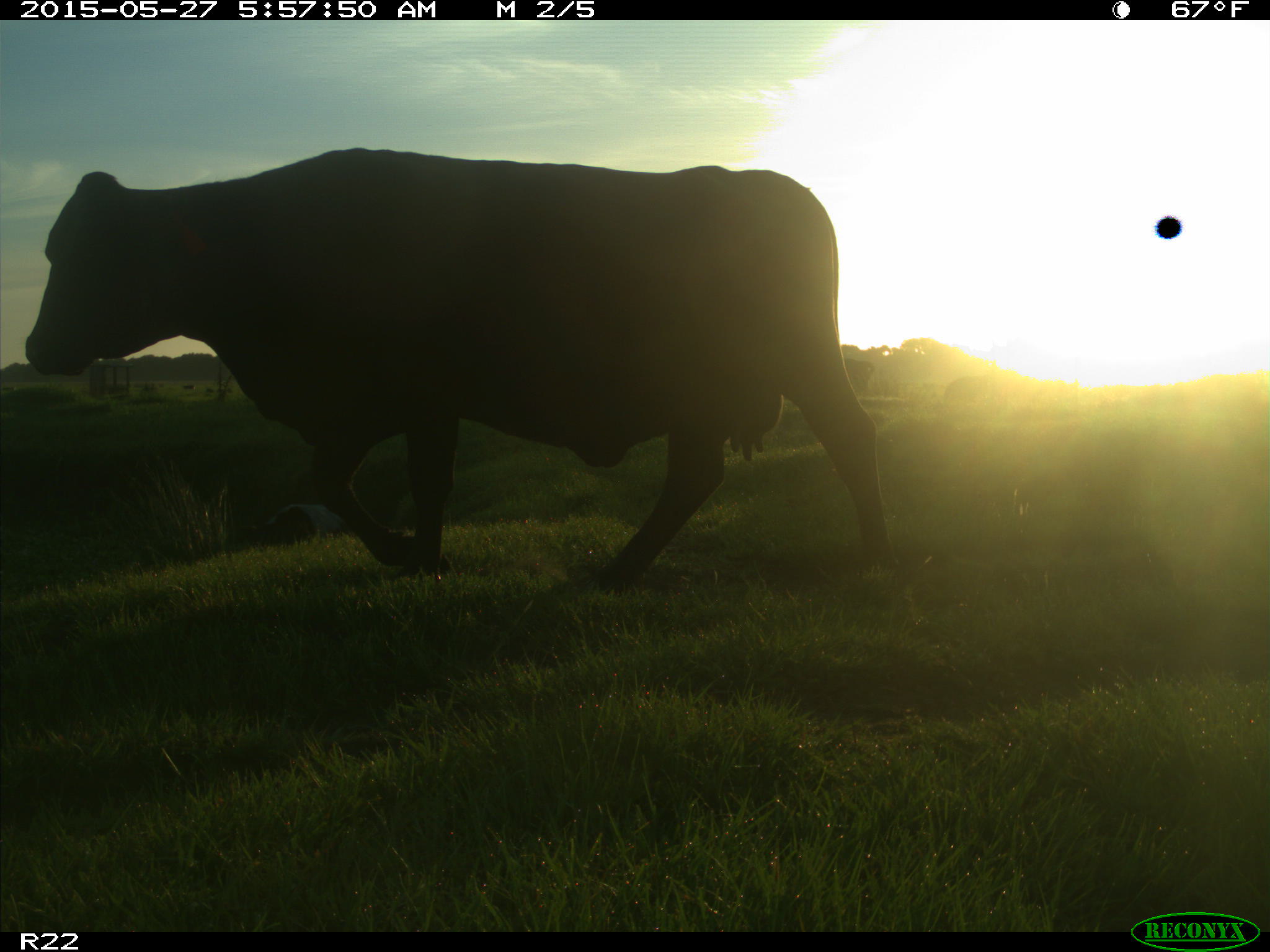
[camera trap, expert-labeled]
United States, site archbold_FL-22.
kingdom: Animalia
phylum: Chordata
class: Mammalia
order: Artiodactyla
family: Bovidae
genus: Bos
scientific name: Bos taurus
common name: domestic cow